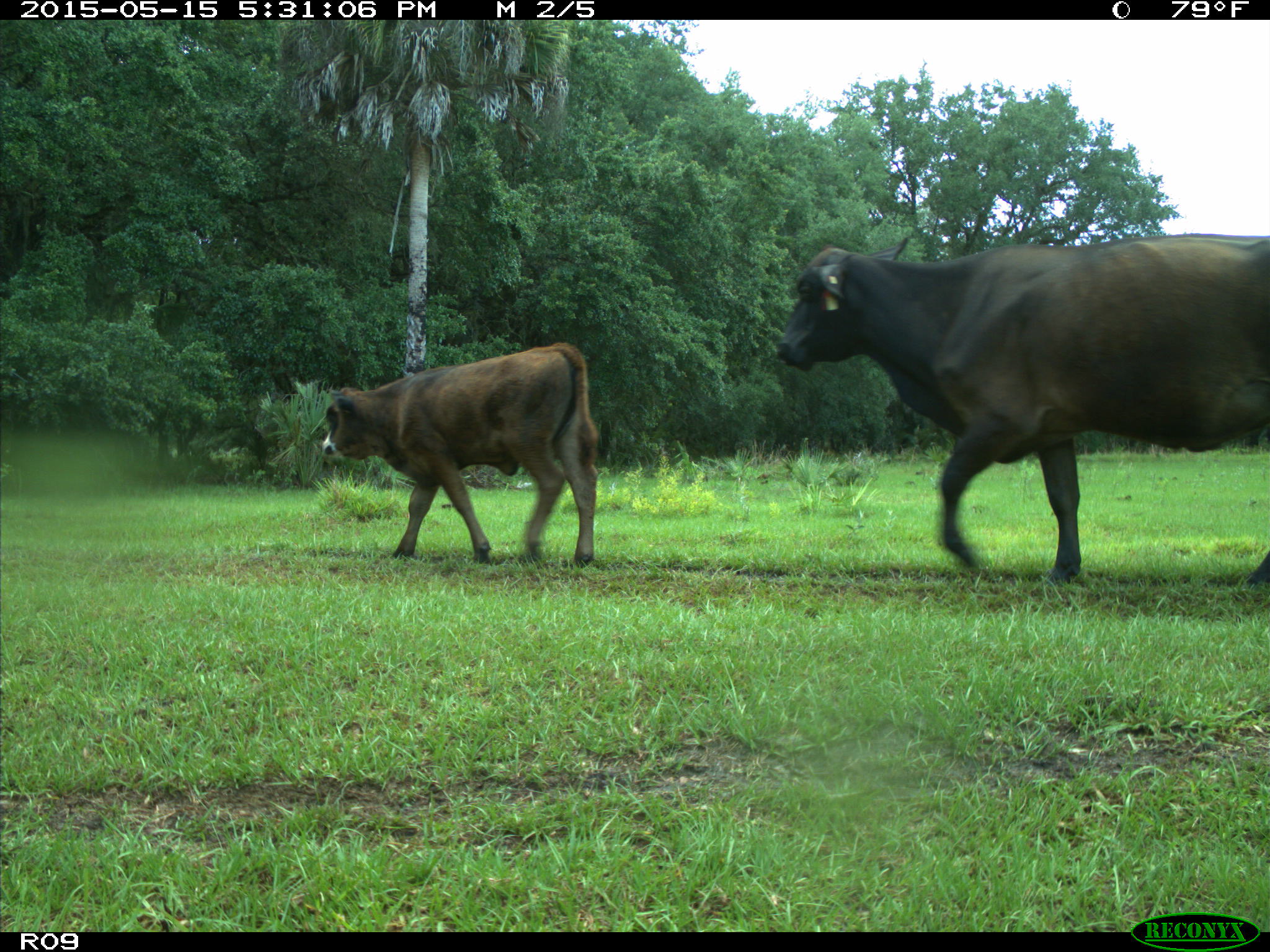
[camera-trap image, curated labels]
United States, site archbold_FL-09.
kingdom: Animalia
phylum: Chordata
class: Mammalia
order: Artiodactyla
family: Bovidae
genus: Bos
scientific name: Bos taurus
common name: domestic cow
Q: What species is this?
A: Bos taurus (domestic cow).